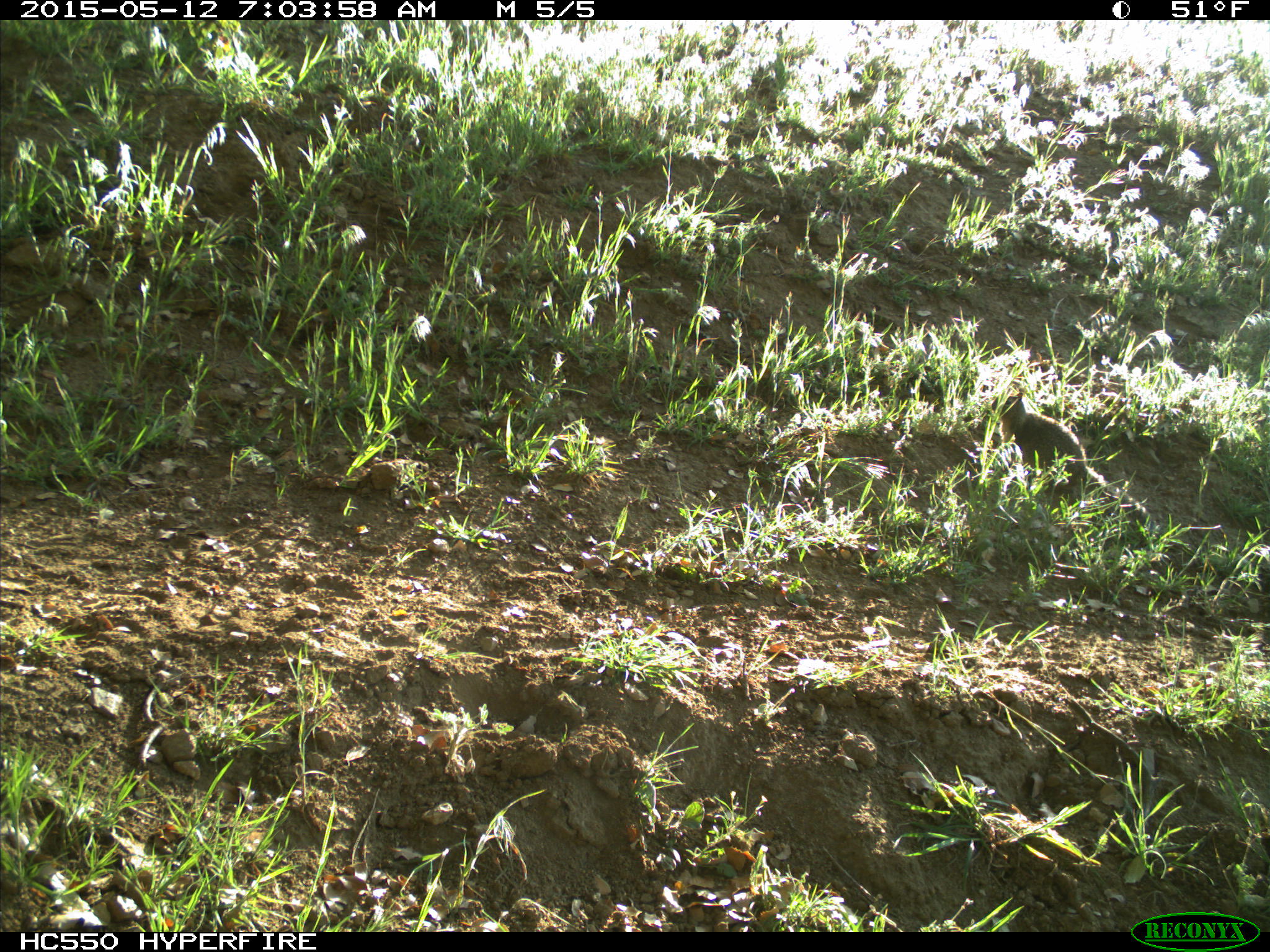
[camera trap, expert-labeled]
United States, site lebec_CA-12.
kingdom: Animalia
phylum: Chordata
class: Mammalia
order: Rodentia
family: Sciuridae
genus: Otospermophilus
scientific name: Otospermophilus beecheyi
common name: california ground squirrel